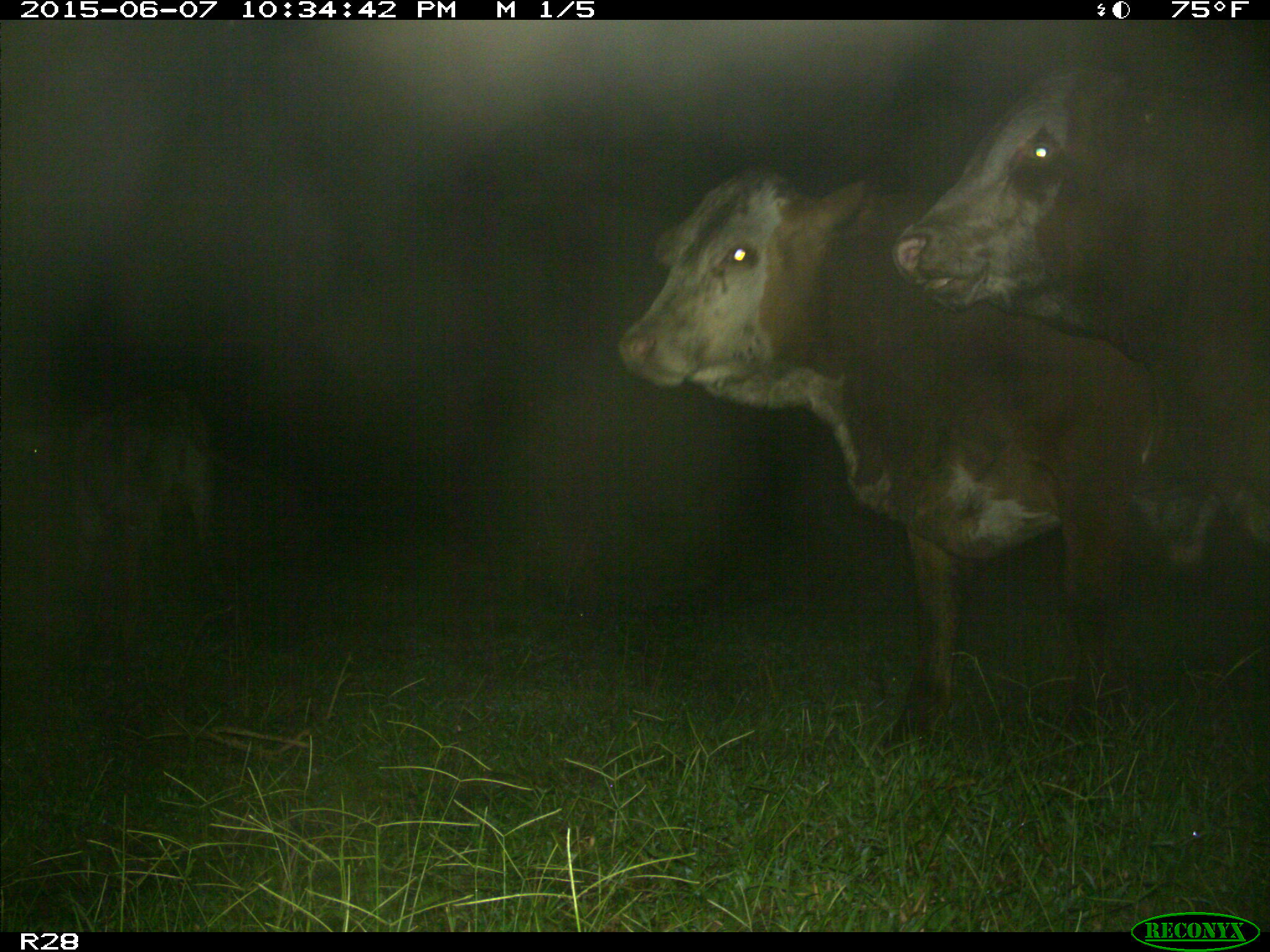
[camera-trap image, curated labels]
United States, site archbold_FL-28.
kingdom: Animalia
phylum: Chordata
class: Mammalia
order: Artiodactyla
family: Bovidae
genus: Bos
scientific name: Bos taurus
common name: domestic cow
Bos taurus (domestic cow).